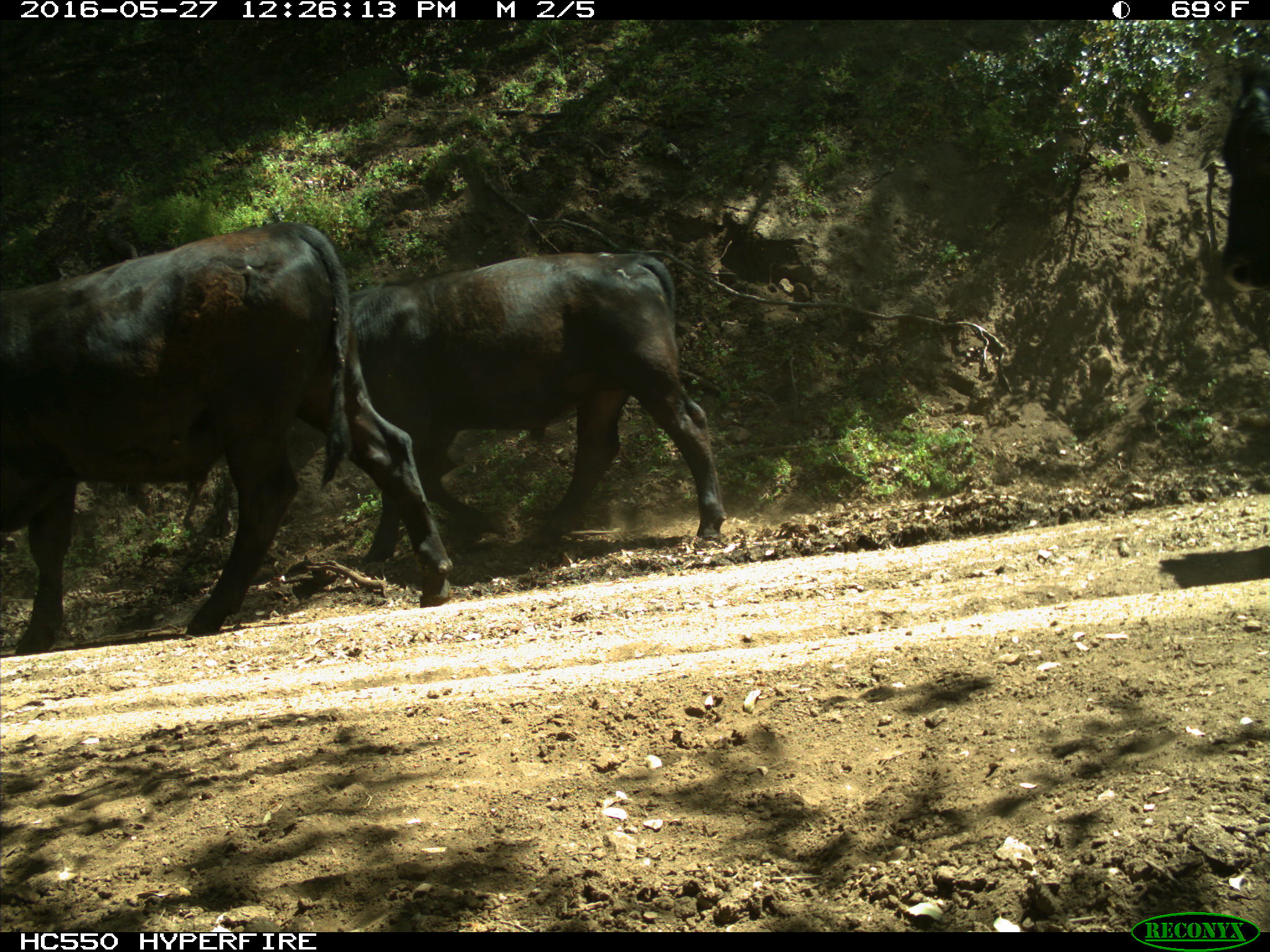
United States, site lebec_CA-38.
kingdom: Animalia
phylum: Chordata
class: Mammalia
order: Artiodactyla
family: Bovidae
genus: Bos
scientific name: Bos taurus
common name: domestic cow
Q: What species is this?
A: Bos taurus (domestic cow).